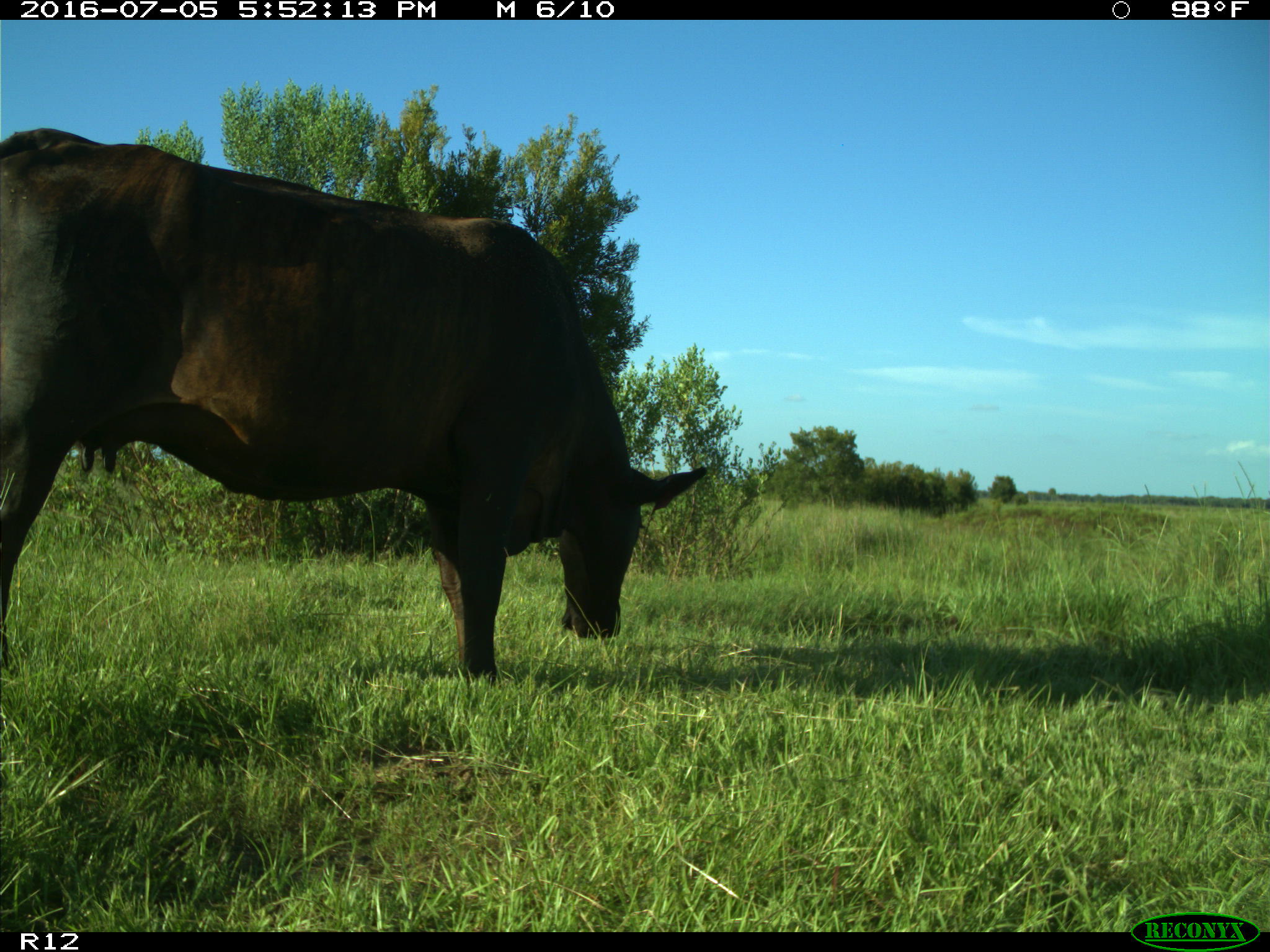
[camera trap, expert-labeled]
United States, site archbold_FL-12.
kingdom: Animalia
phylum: Chordata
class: Mammalia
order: Artiodactyla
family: Bovidae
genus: Bos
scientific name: Bos taurus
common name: domestic cow